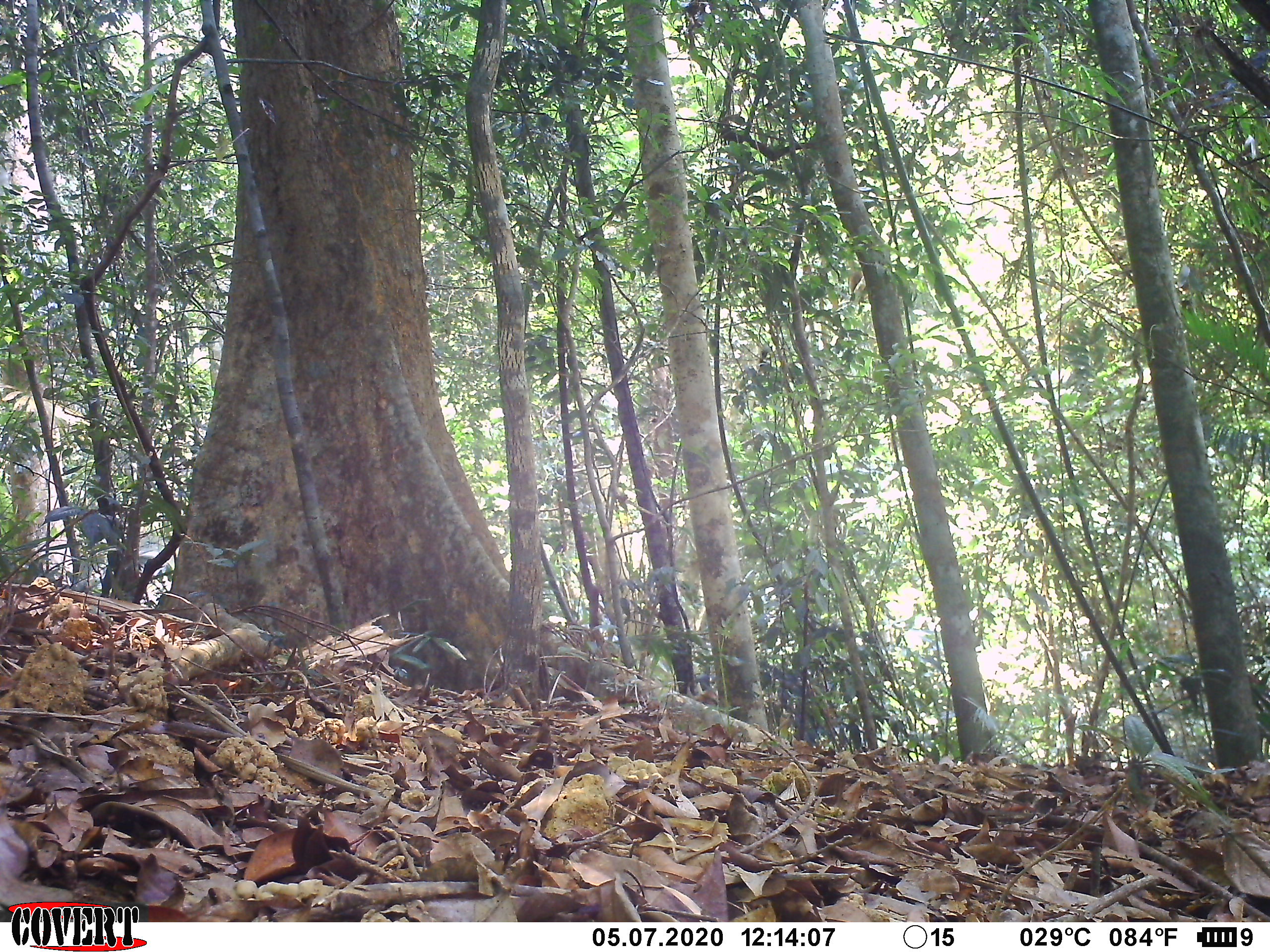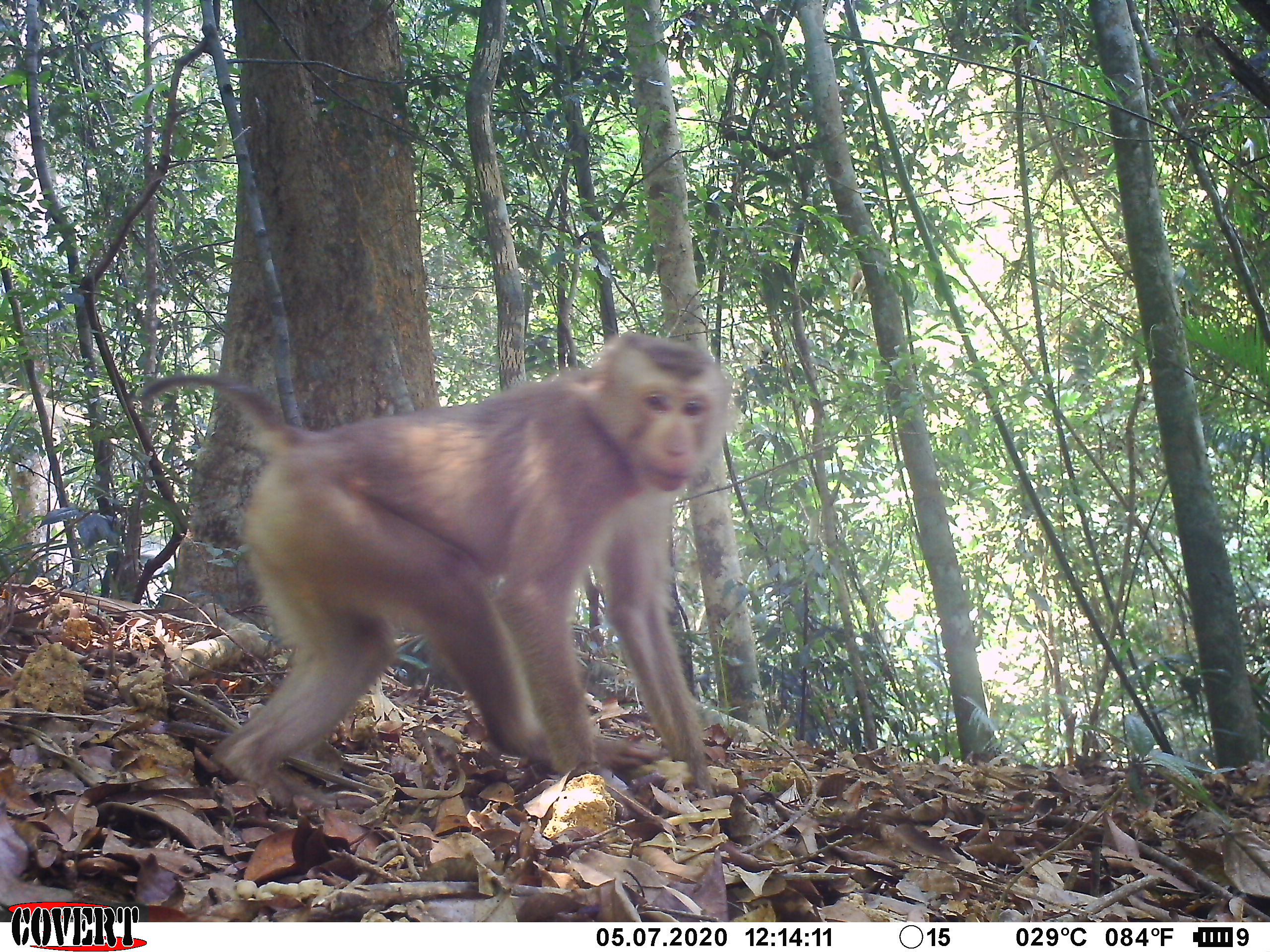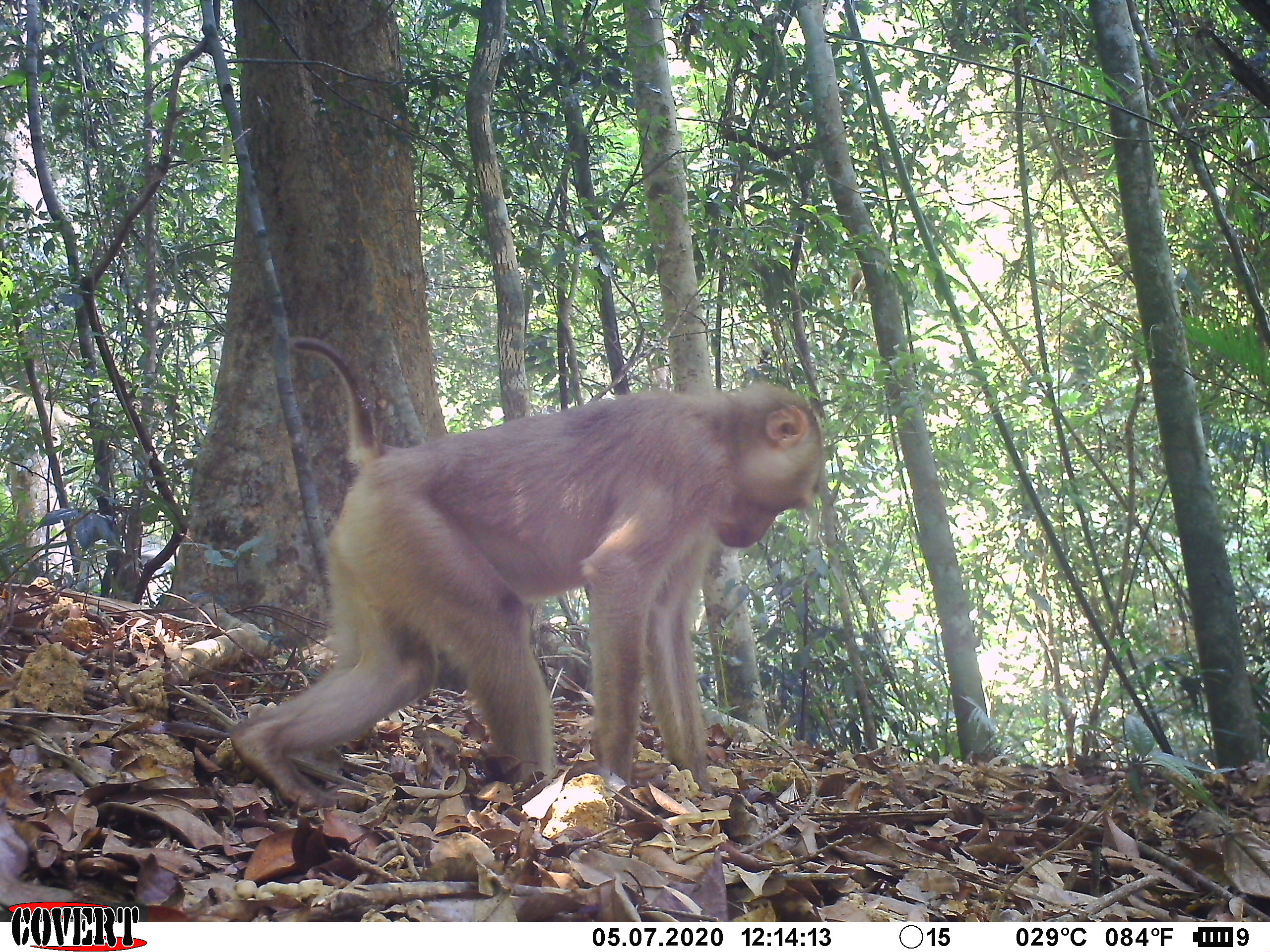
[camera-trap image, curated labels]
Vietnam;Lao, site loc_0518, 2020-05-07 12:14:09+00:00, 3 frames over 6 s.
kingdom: Animalia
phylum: Chordata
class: Mammalia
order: Primates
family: Cercopithecidae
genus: Macaca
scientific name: Macaca nemestrina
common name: pig-tailed macaque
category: pig tailed macaque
Pig tailed macaque (pig-tailed macaque) (Macaca nemestrina). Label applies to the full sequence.